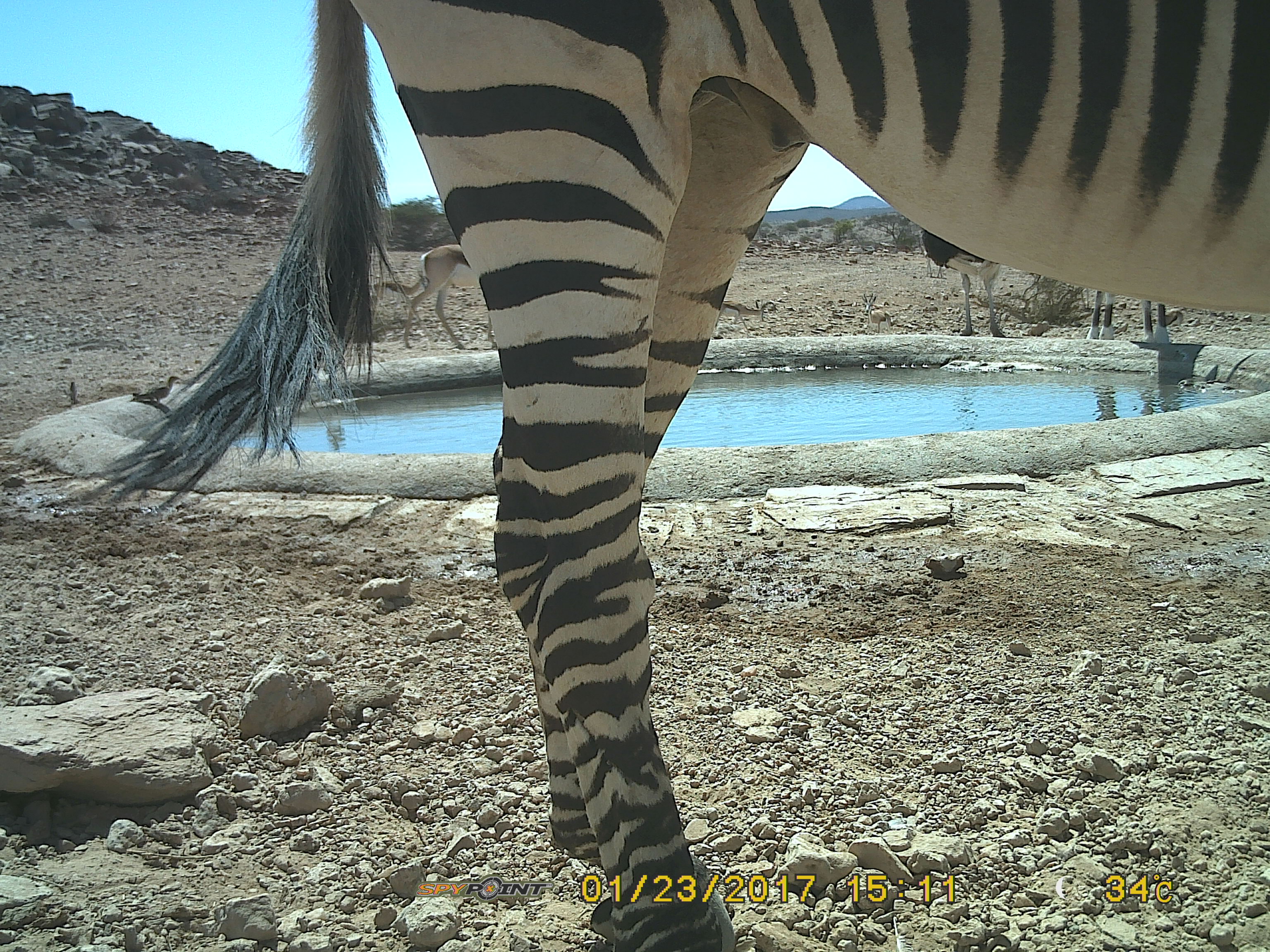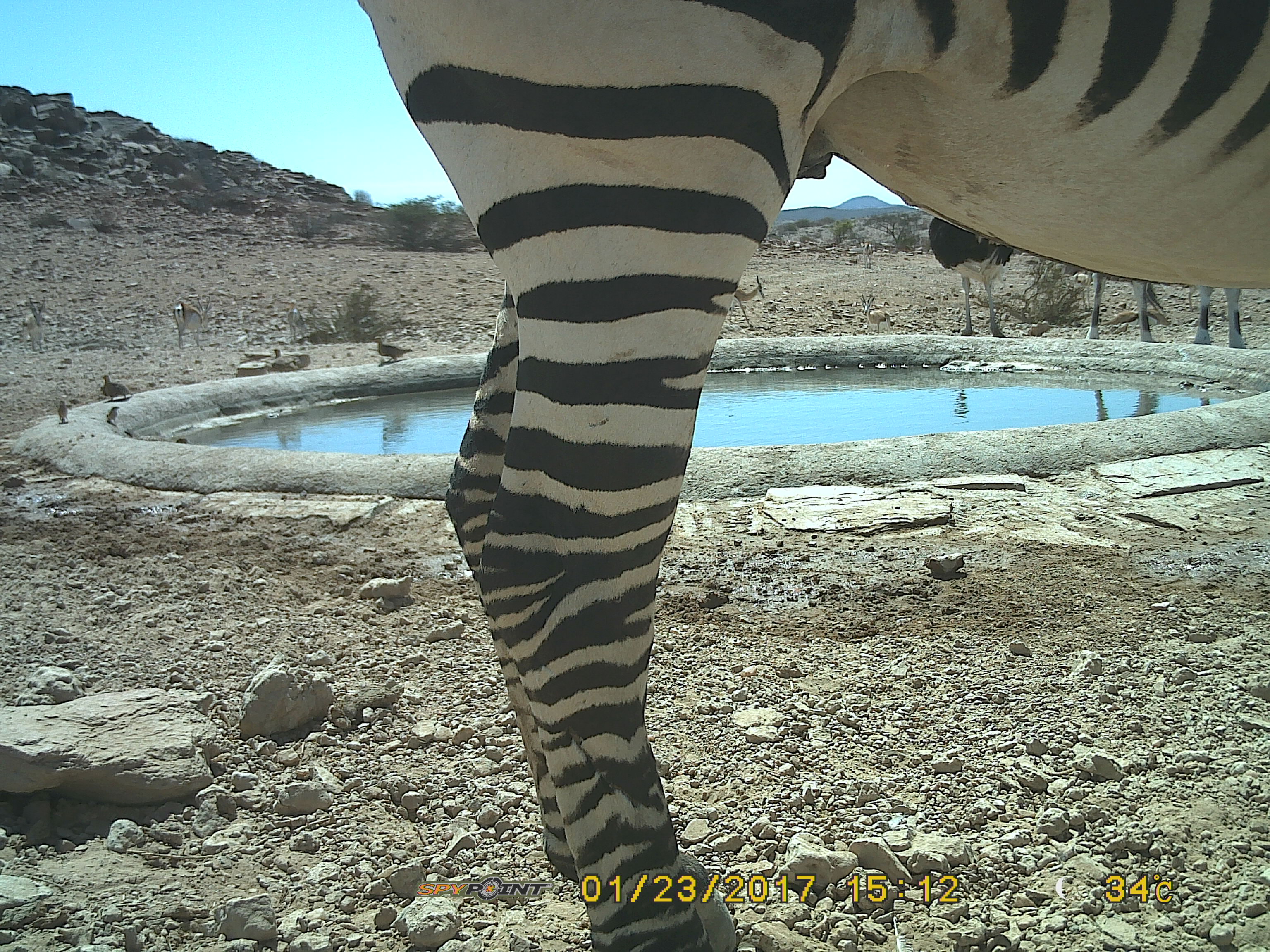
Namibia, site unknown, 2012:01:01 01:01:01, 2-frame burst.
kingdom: Animalia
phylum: Chordata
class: Mammalia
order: Perissodactyla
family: Equidae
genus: Equus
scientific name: Equus zebra hartmannae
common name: hartmann's mountain zebra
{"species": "Equus zebra hartmannae (hartmann's mountain zebra)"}